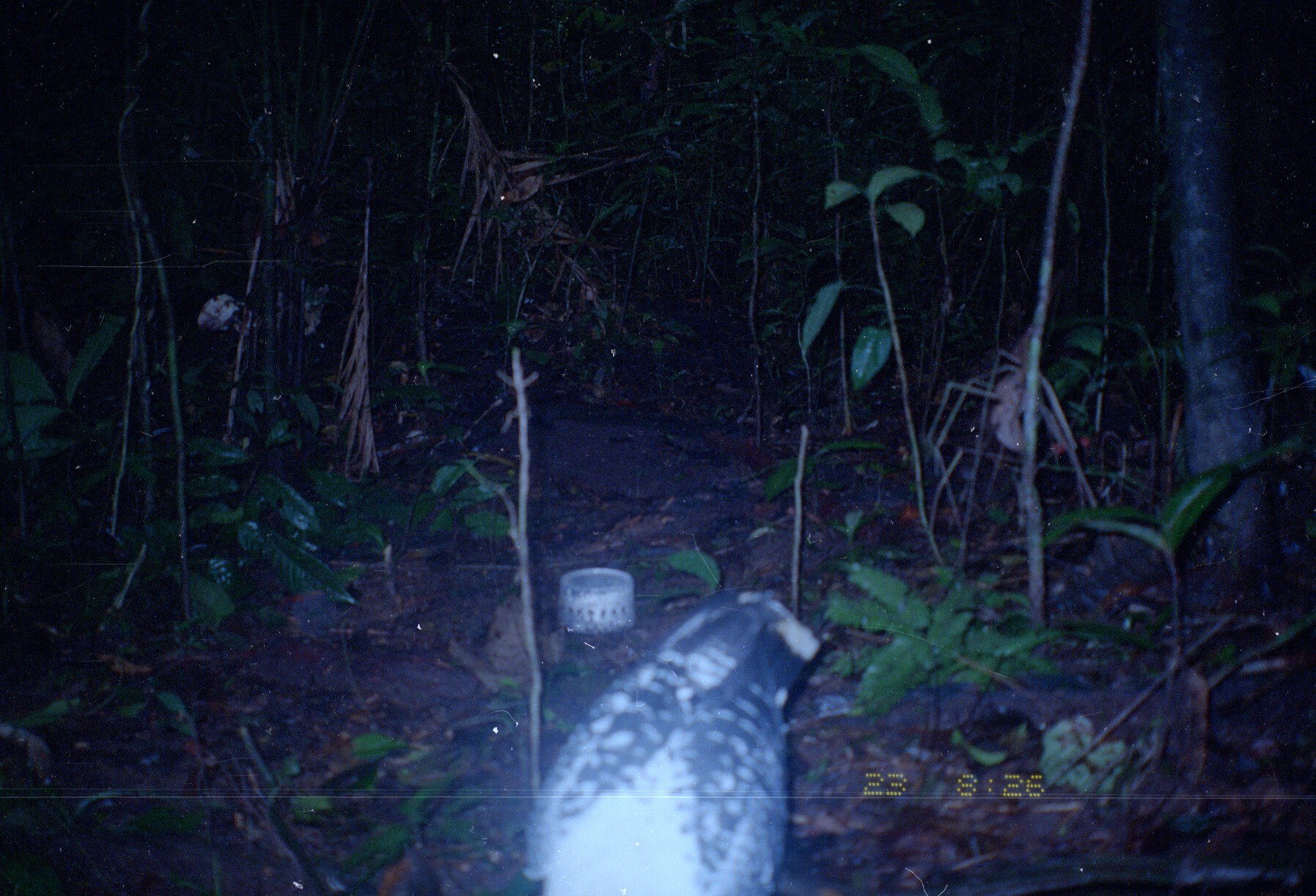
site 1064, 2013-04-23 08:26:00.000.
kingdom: Animalia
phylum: Chordata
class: Aves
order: Accipitriformes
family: Accipitridae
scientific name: Accipitridae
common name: eagle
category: aguila sp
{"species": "aguila sp (eagle) (Accipitridae)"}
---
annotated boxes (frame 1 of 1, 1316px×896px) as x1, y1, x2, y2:
aguila sp: 519, 588, 820, 896